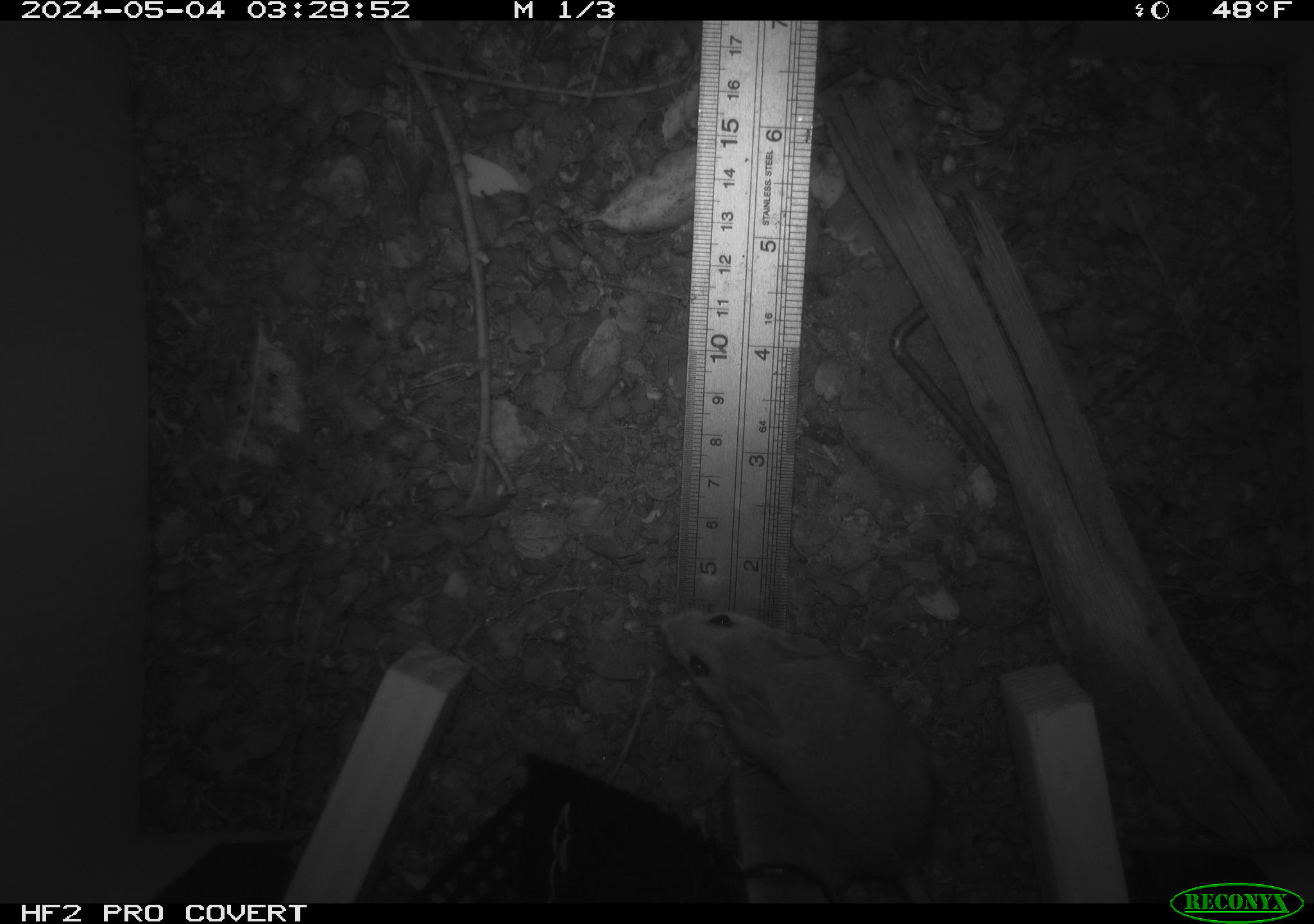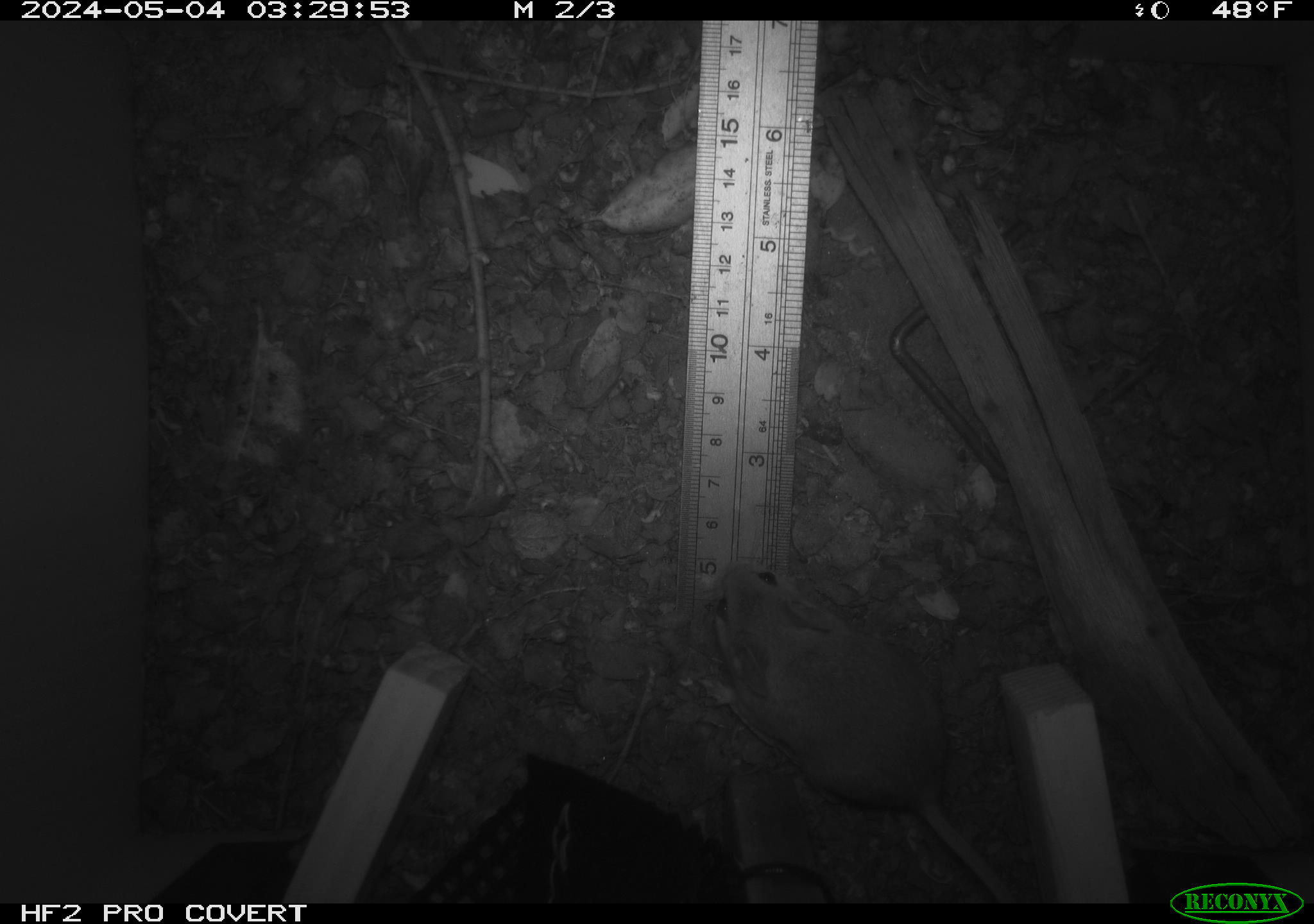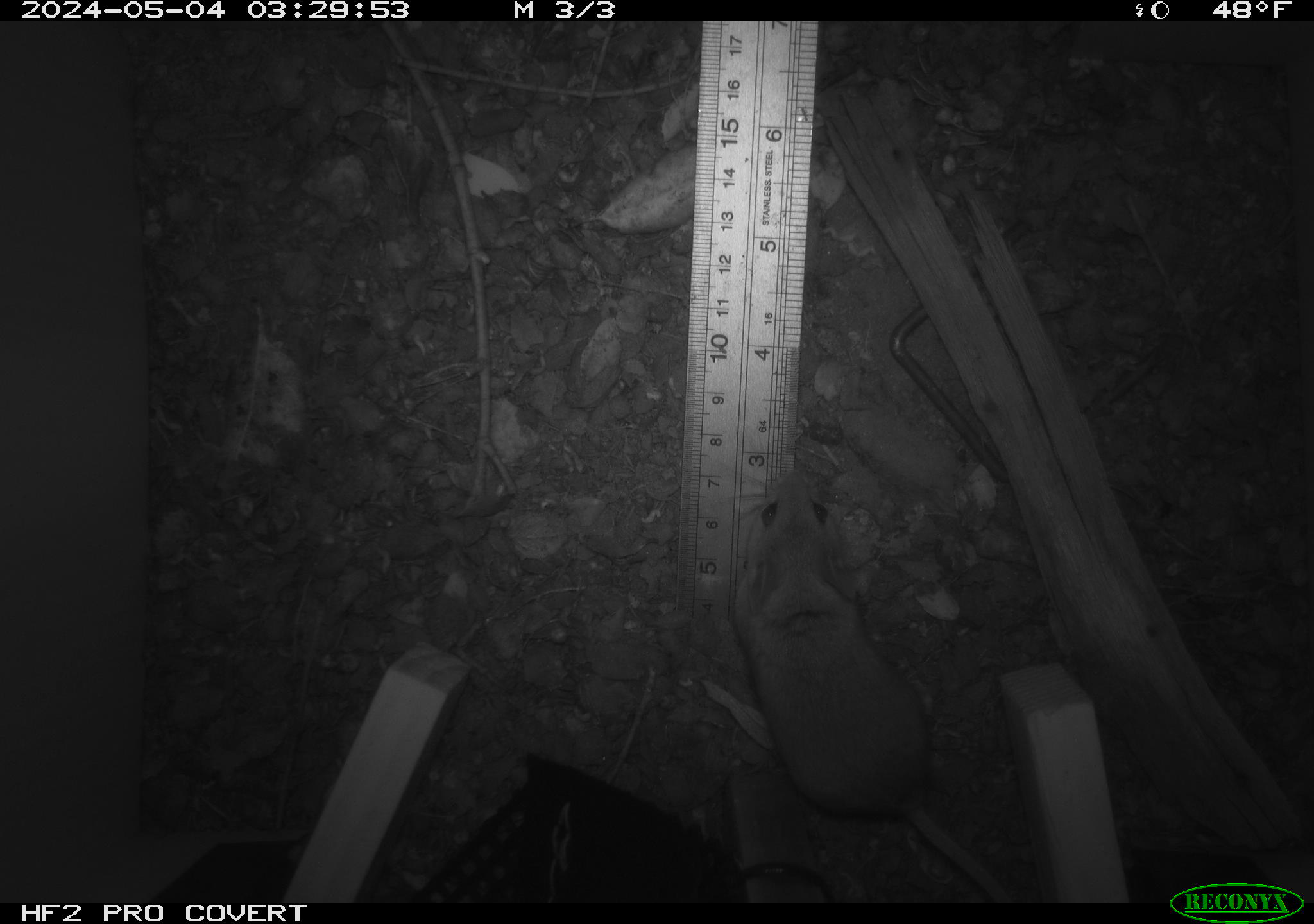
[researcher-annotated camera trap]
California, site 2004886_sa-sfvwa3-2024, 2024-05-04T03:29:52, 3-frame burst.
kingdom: Animalia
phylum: Chordata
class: Mammalia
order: Rodentia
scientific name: Rodentia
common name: mouse species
Mouse species (Rodentia).